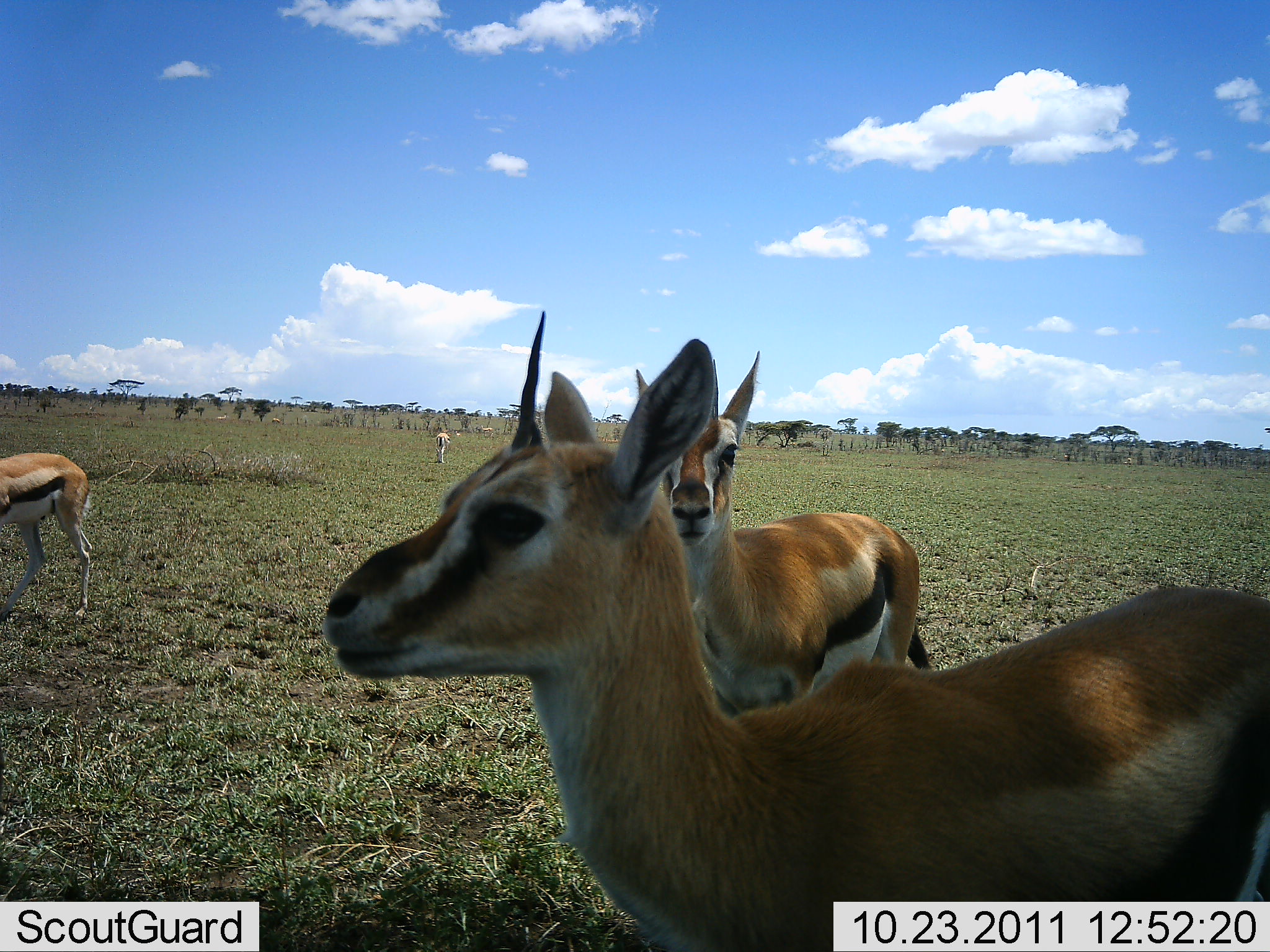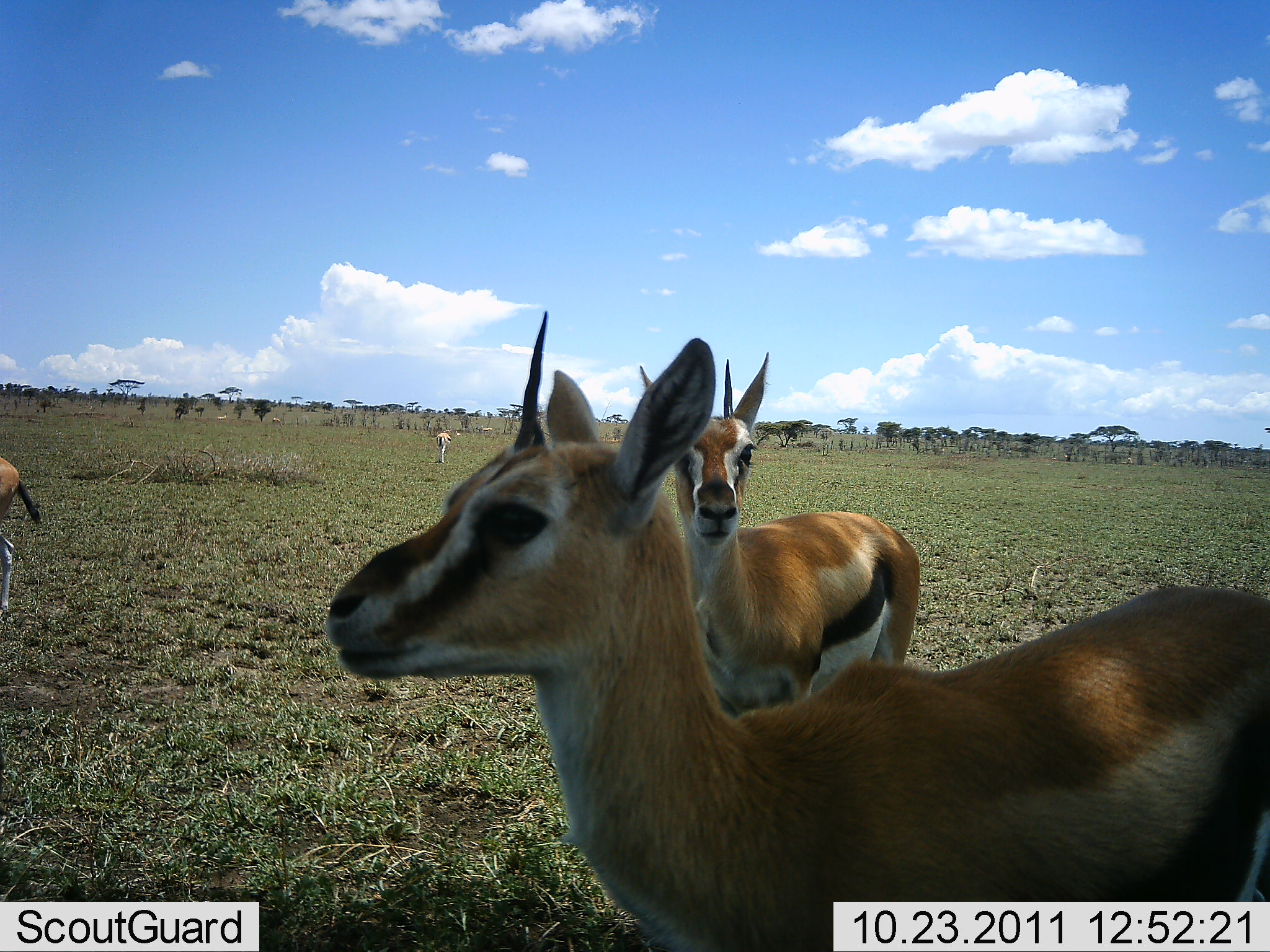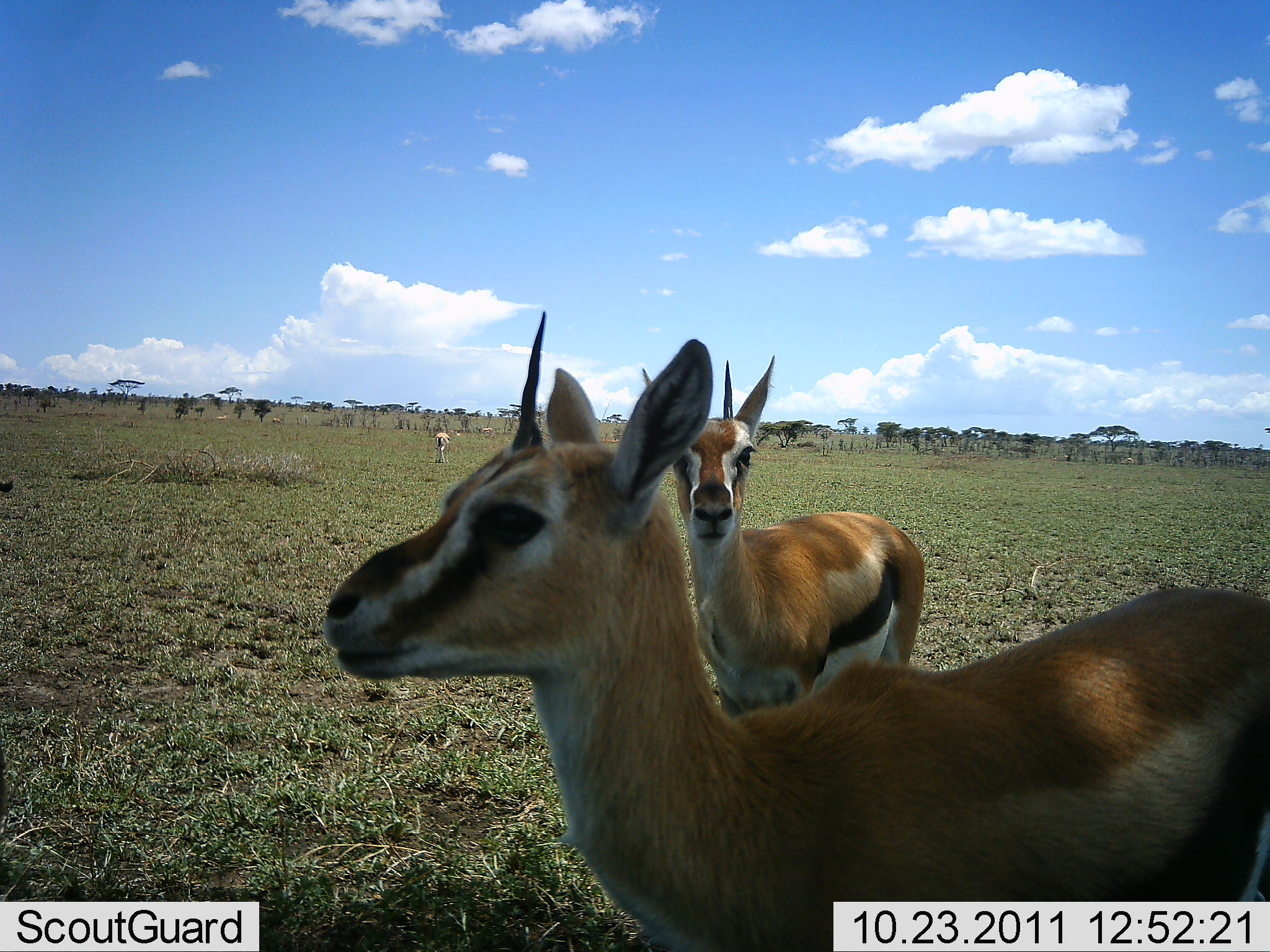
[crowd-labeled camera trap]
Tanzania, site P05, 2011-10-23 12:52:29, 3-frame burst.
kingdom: Animalia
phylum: Chordata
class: Mammalia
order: Artiodactyla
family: Bovidae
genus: Eudorcas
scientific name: Eudorcas thomsonii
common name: thomson's gazelle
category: gazellethomsons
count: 3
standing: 92%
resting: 8%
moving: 46%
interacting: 0%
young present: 0%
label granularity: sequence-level